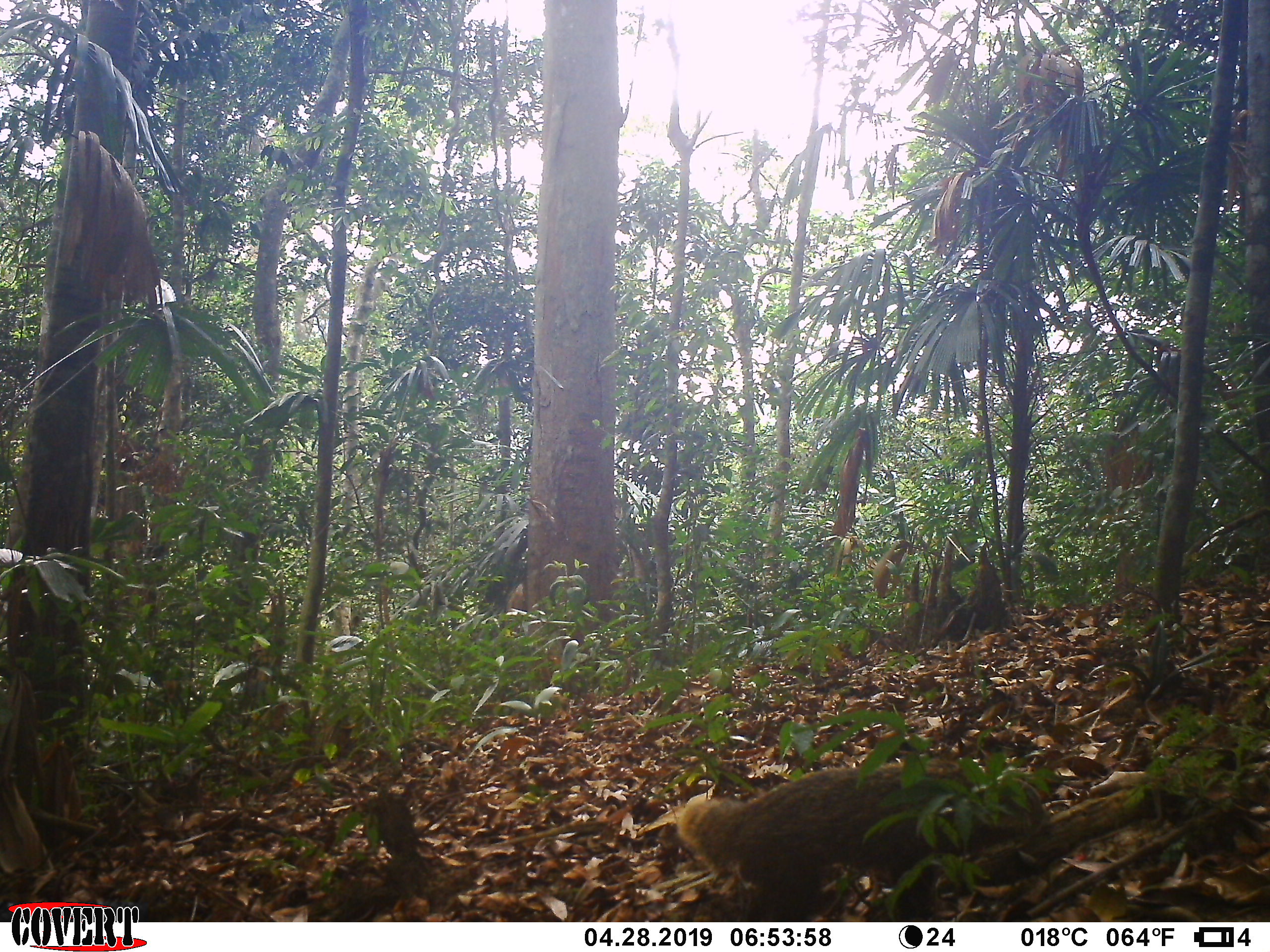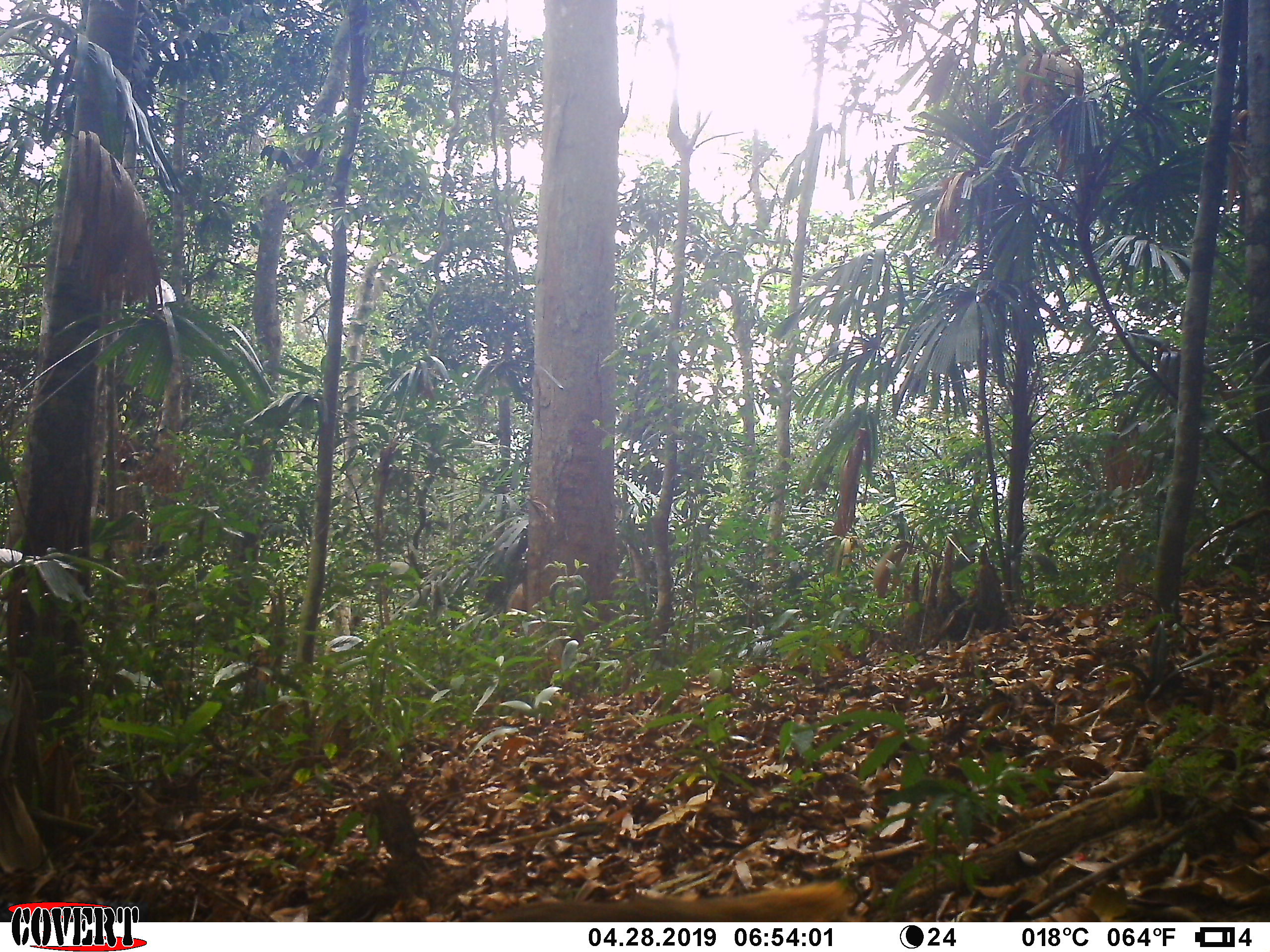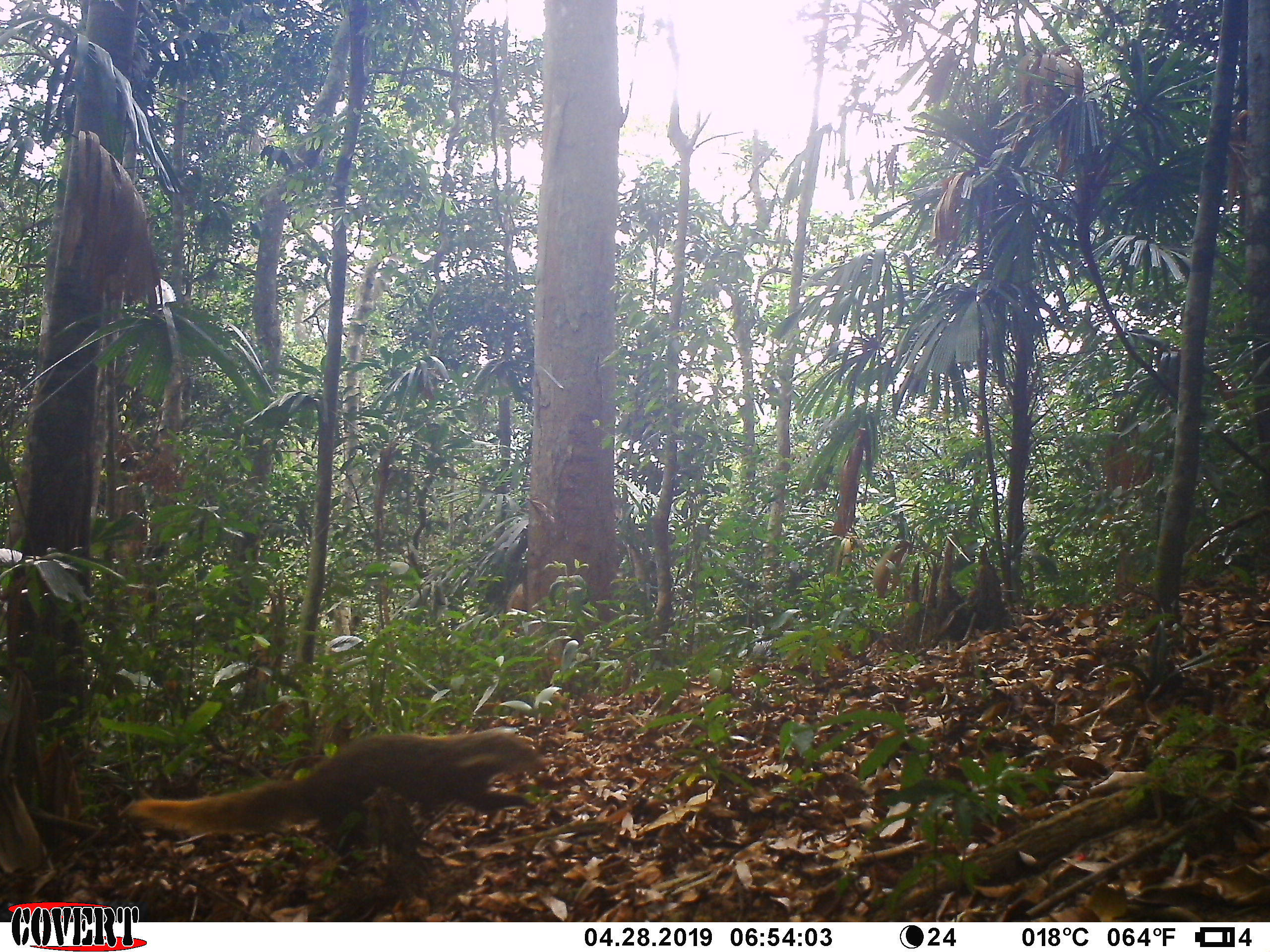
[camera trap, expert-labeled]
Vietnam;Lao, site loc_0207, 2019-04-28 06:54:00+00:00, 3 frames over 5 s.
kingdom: Animalia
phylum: Chordata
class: Mammalia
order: Carnivora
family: Herpestidae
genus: Urva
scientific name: Urva urva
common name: crab-eating mongoose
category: crab eating mongoose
Crab eating mongoose (crab-eating mongoose) (Urva urva). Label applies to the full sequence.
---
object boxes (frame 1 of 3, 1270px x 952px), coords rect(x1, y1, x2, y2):
crab eating mongoose: rect(677, 756, 1046, 922)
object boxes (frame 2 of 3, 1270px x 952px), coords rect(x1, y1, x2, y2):
crab eating mongoose: rect(488, 881, 850, 922)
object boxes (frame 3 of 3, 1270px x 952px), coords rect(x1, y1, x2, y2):
crab eating mongoose: rect(129, 729, 545, 857)